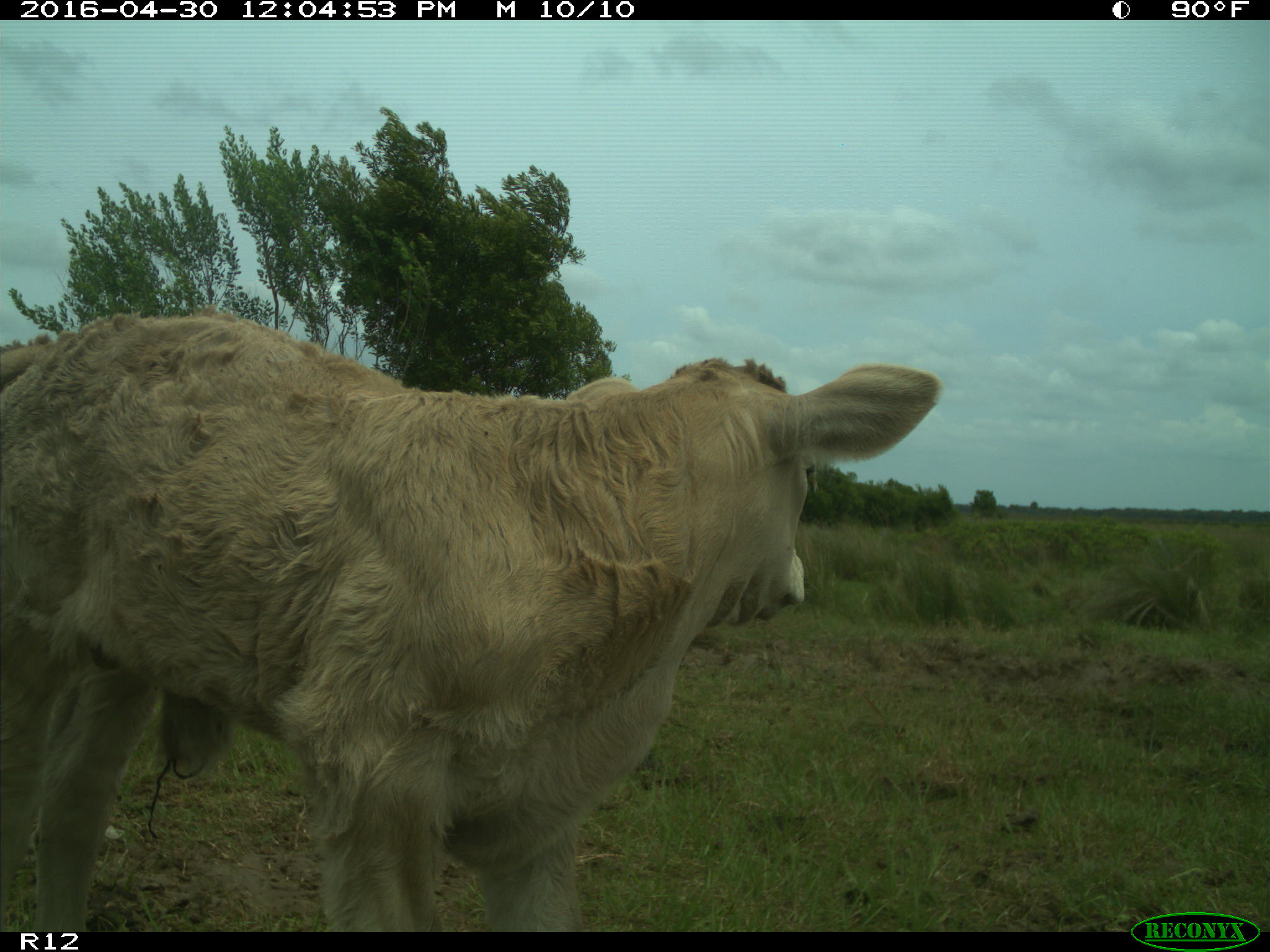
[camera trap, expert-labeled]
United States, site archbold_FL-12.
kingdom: Animalia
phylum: Chordata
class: Mammalia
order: Artiodactyla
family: Bovidae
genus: Bos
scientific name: Bos taurus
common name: domestic cow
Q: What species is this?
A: Bos taurus (domestic cow).